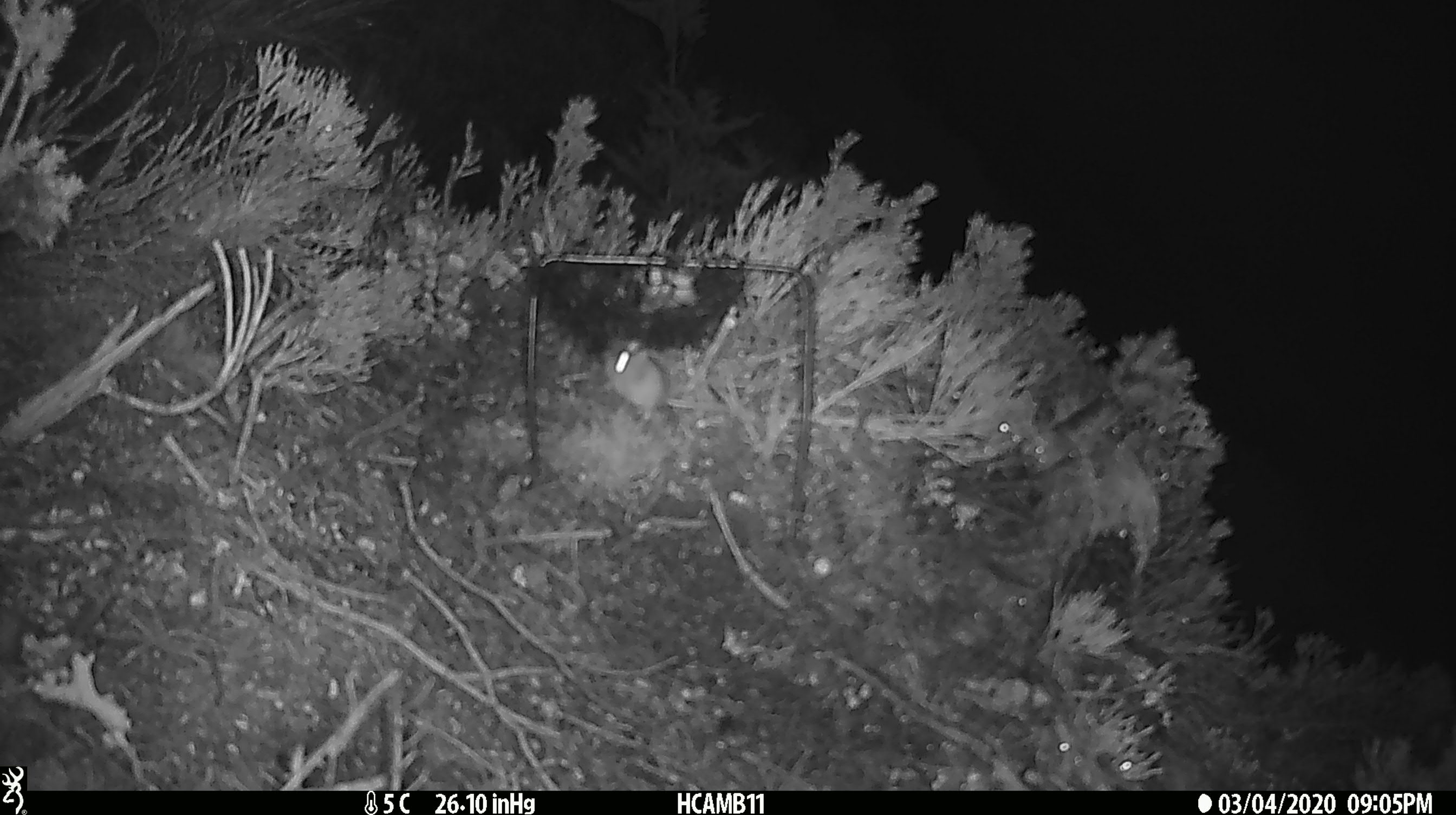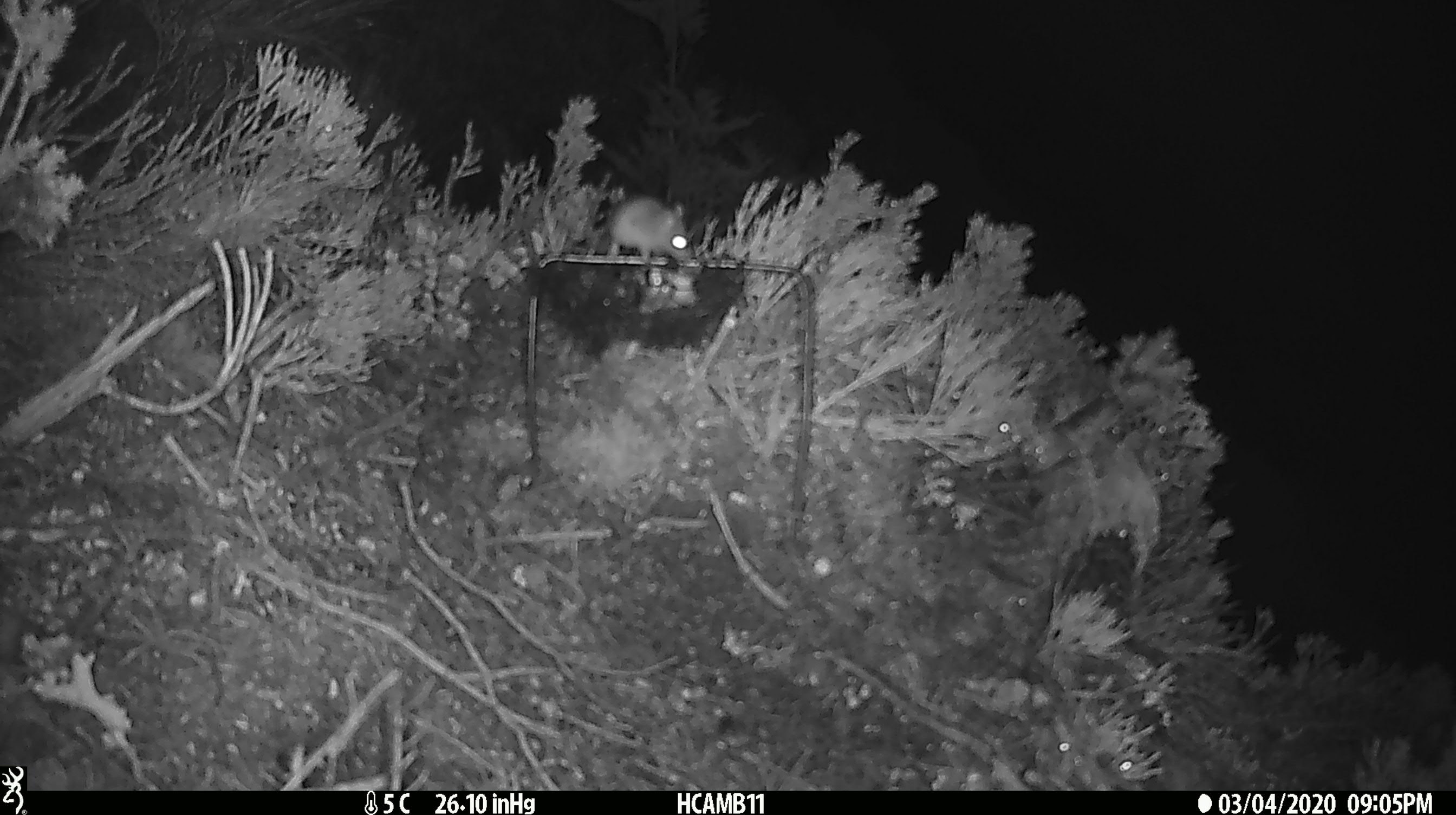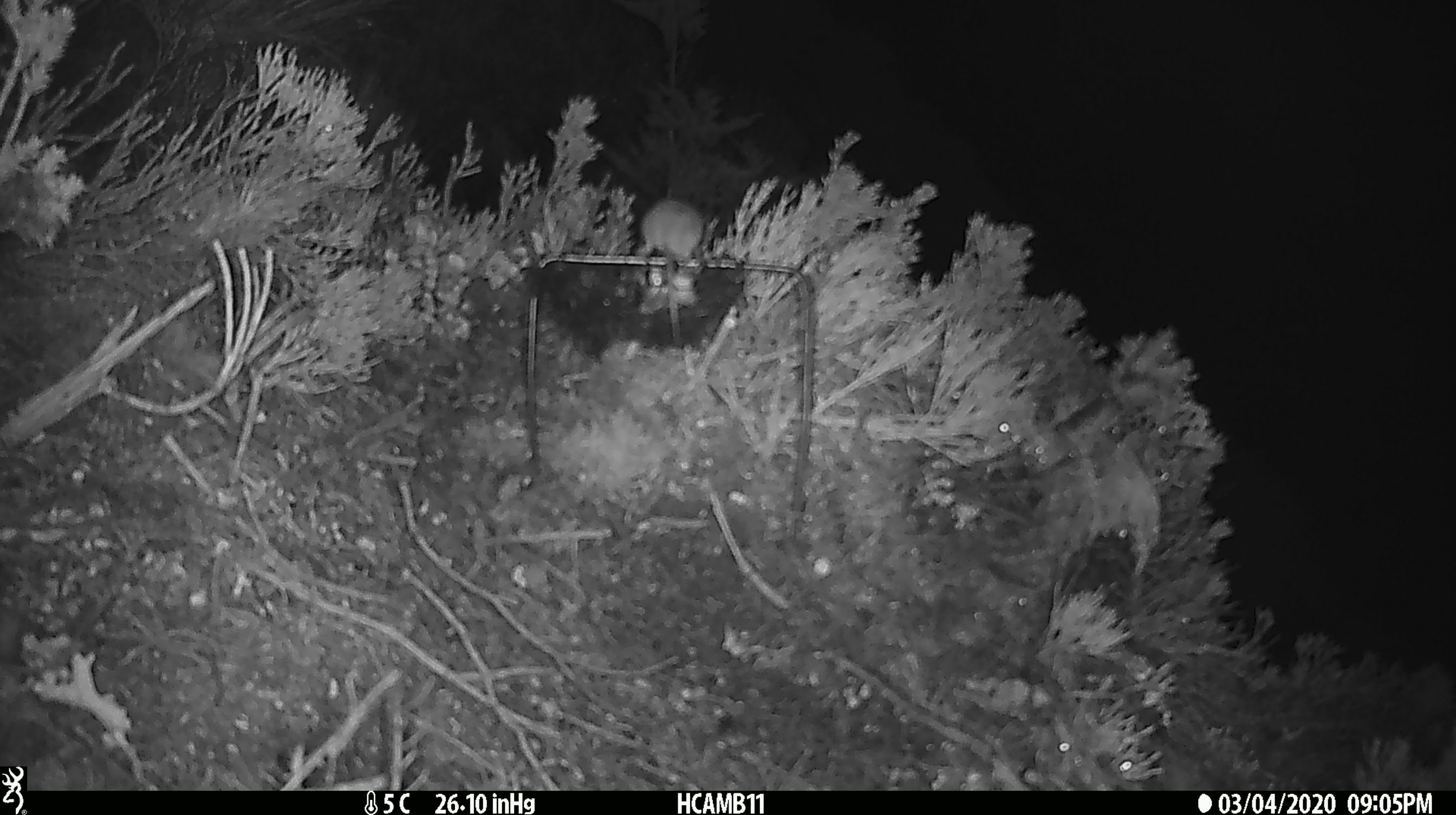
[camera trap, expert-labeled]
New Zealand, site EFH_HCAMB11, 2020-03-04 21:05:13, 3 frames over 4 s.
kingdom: Animalia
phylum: Chordata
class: Mammalia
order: Rodentia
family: Muridae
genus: Mus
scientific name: Mus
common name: mouse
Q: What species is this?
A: Mouse (Mus).